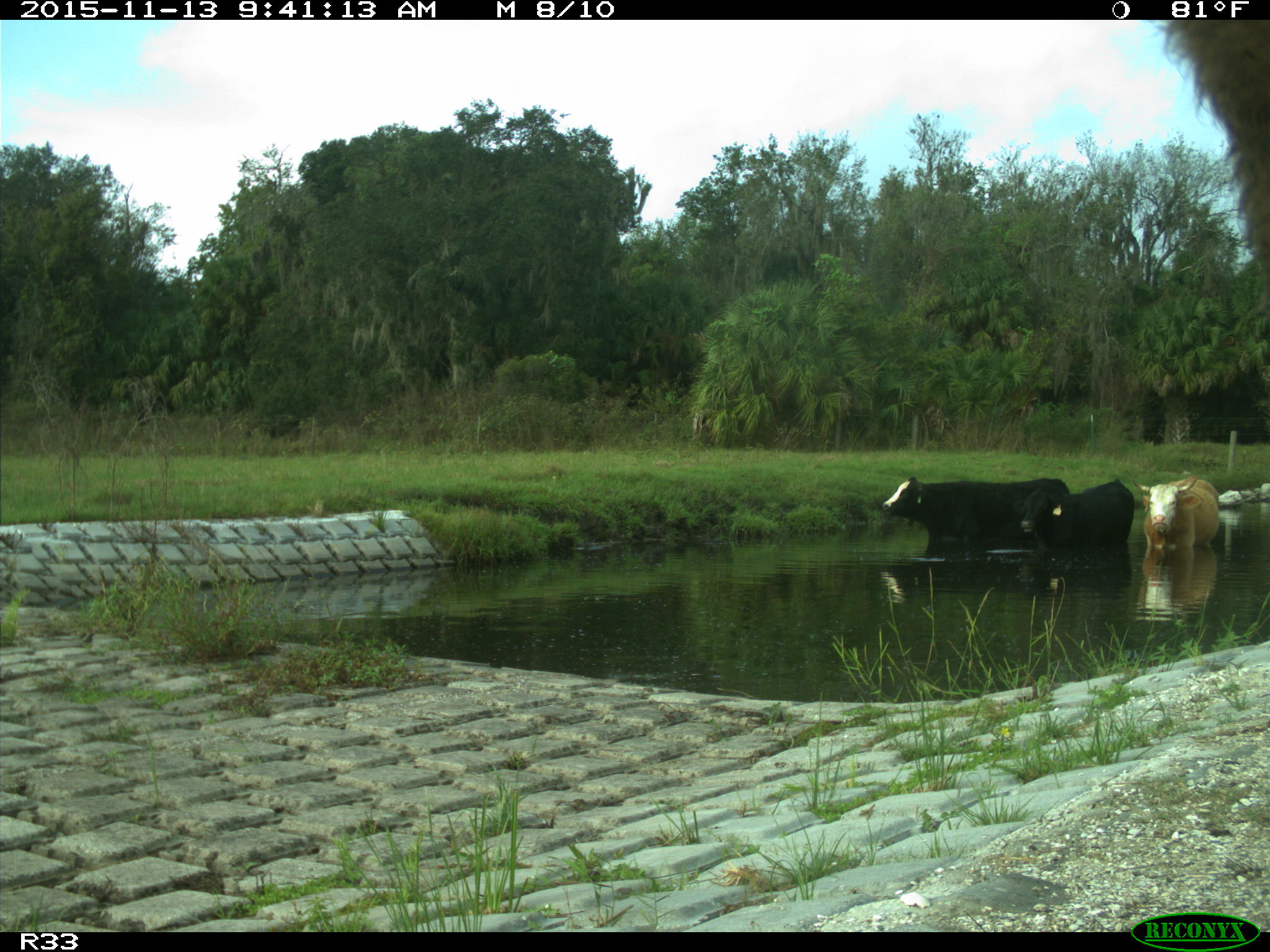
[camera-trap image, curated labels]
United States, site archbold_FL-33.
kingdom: Animalia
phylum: Chordata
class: Mammalia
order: Artiodactyla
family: Bovidae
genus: Bos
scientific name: Bos taurus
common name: domestic cow